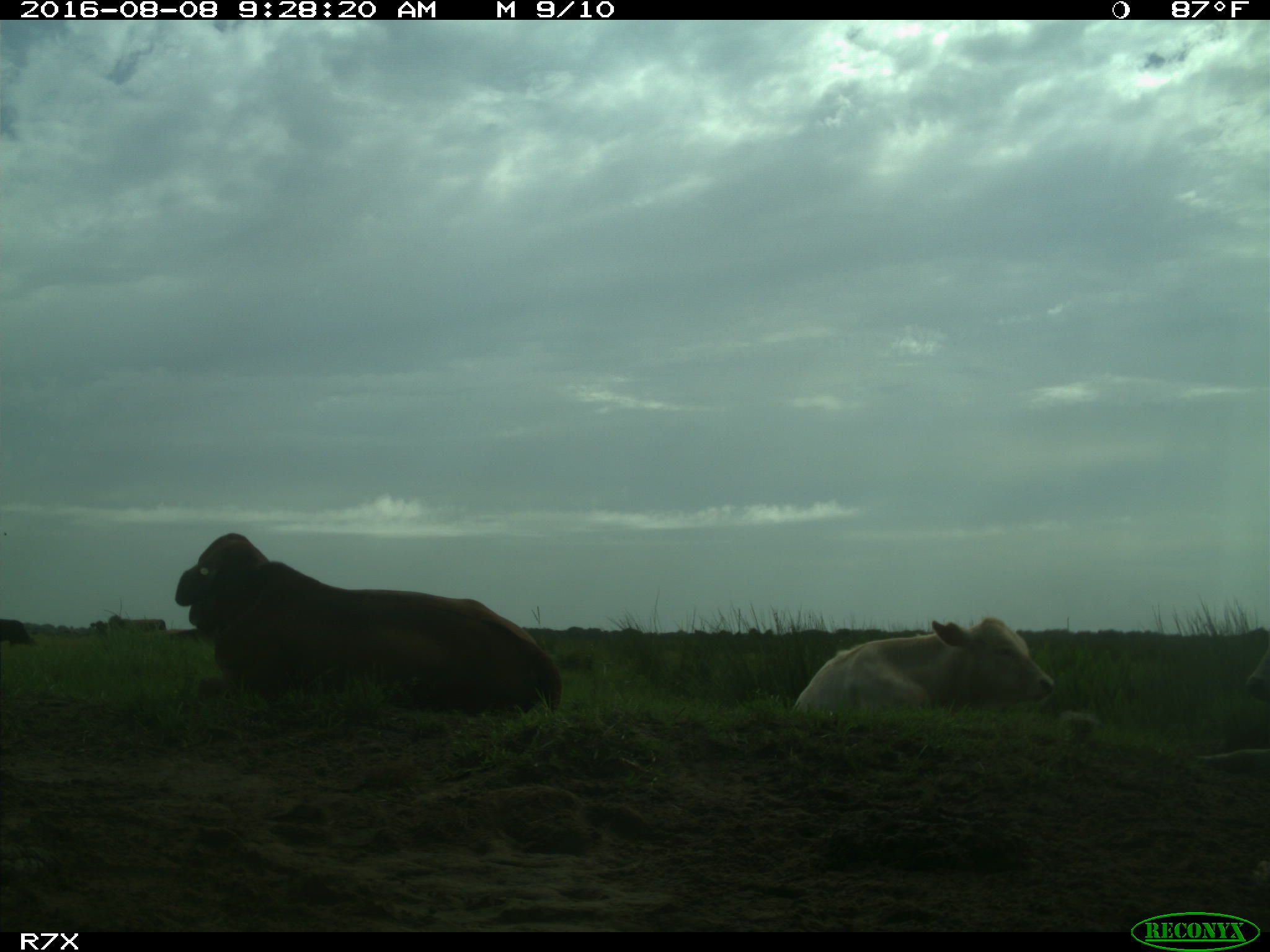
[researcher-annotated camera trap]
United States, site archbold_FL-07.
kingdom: Animalia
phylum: Chordata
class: Mammalia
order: Artiodactyla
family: Bovidae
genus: Bos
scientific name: Bos taurus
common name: domestic cow